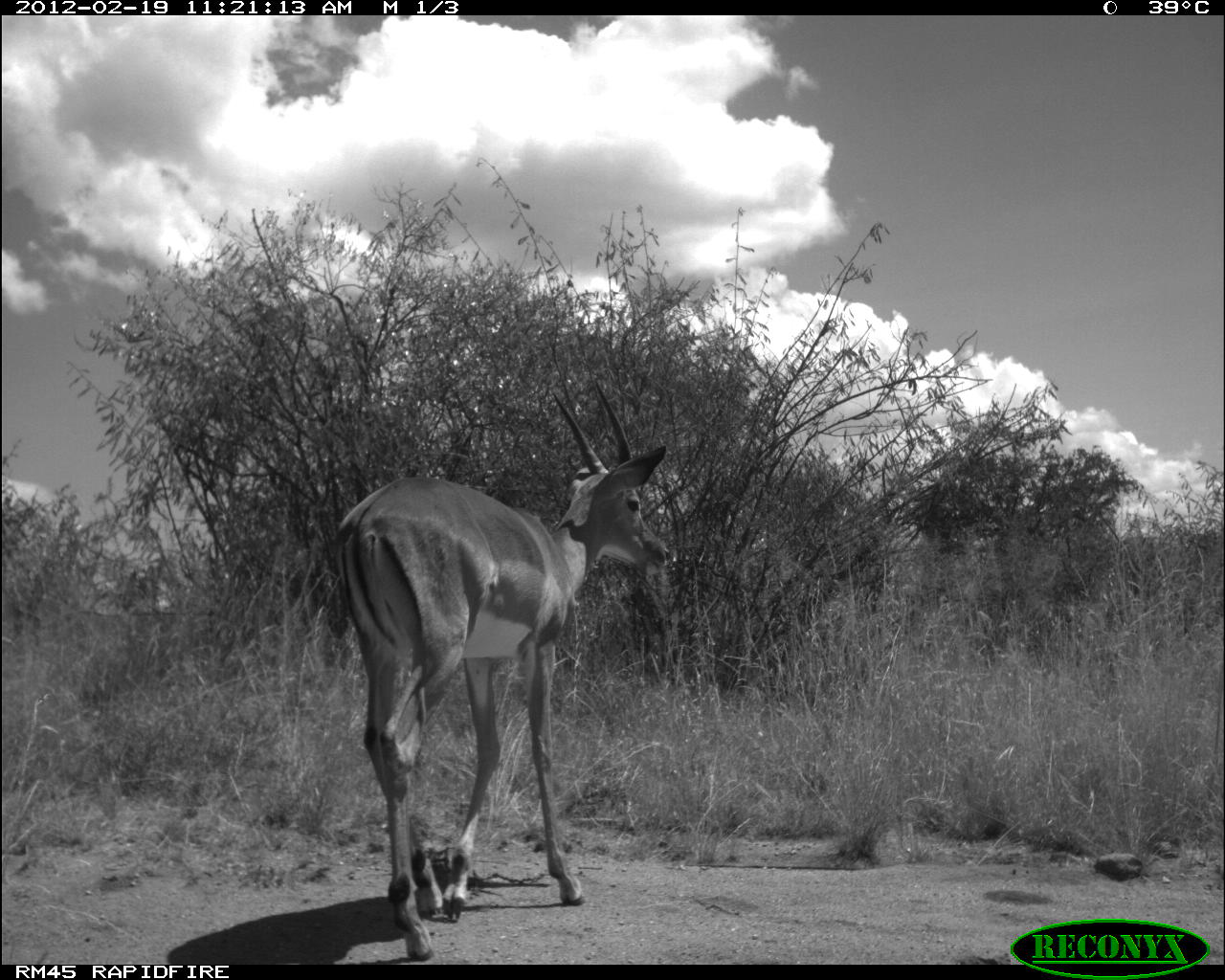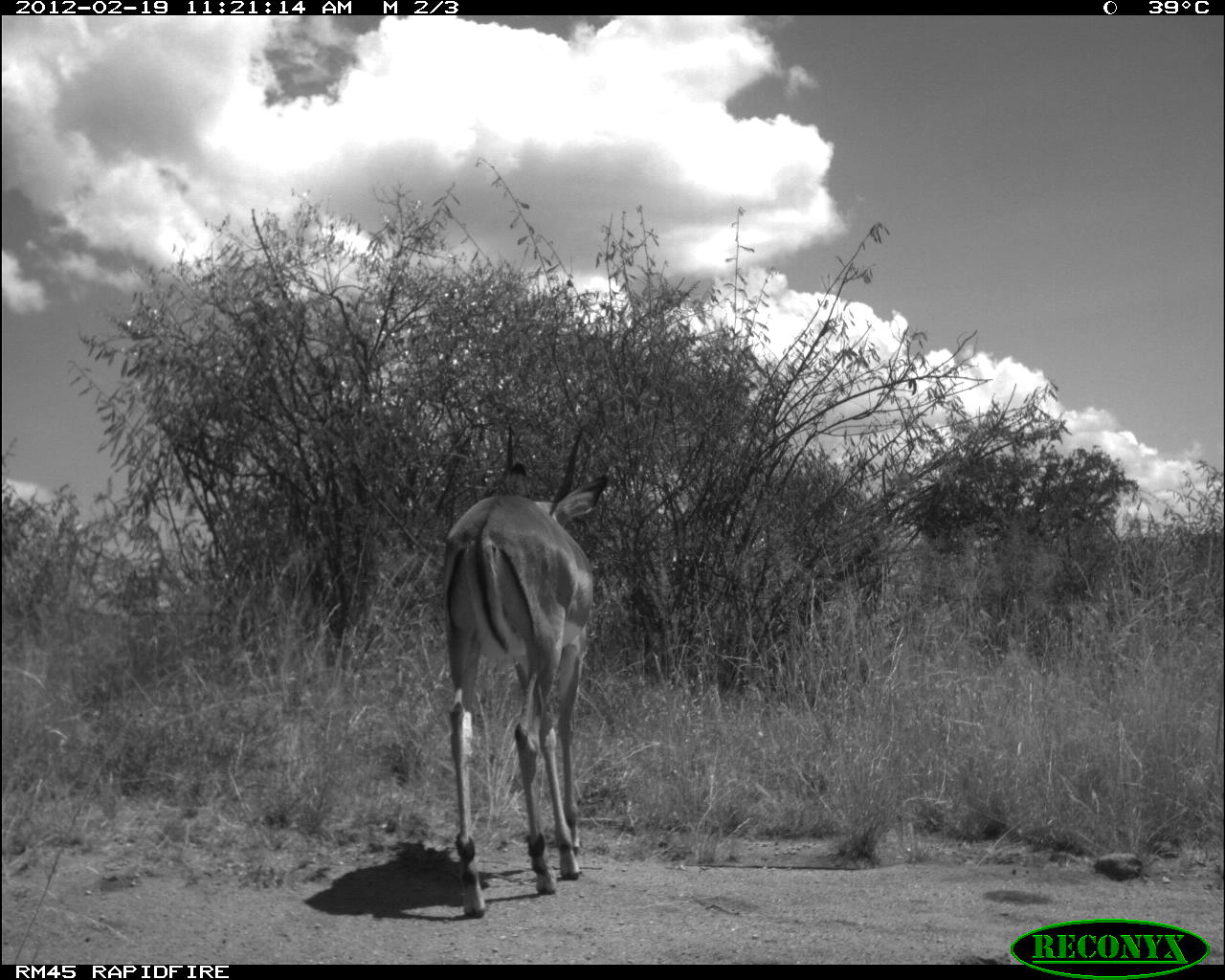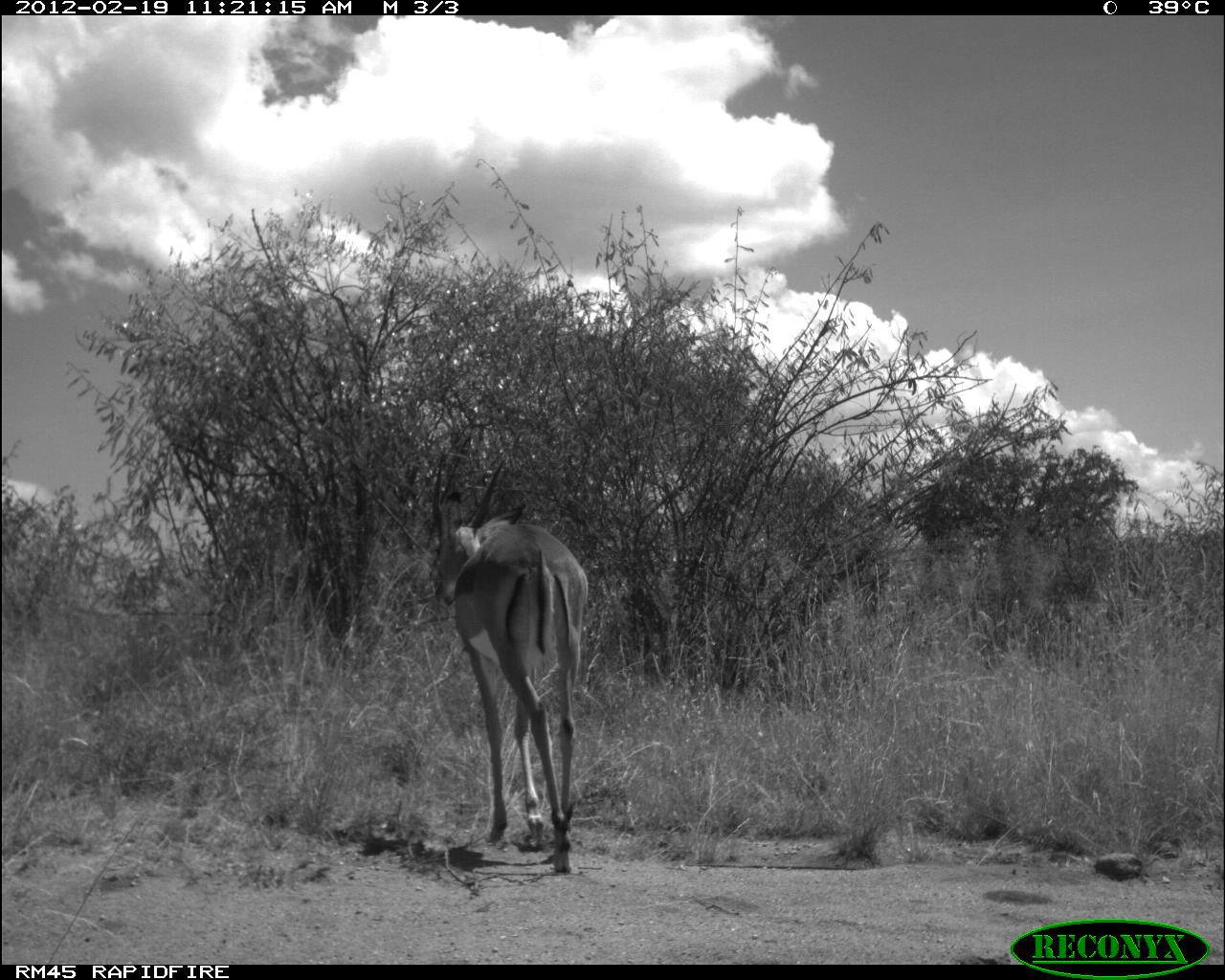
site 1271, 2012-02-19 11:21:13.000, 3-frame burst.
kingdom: Animalia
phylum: Chordata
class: Mammalia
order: Artiodactyla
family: Bovidae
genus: Aepyceros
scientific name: Aepyceros melampus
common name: impala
Aepyceros melampus (impala), count 1.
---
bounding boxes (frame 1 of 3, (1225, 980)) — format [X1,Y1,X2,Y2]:
aepyceros melampus: [328,370,672,960]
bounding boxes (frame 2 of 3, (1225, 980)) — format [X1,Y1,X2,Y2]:
aepyceros melampus: [429,417,615,922]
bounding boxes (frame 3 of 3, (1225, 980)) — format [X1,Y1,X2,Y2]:
aepyceros melampus: [421,437,594,878]